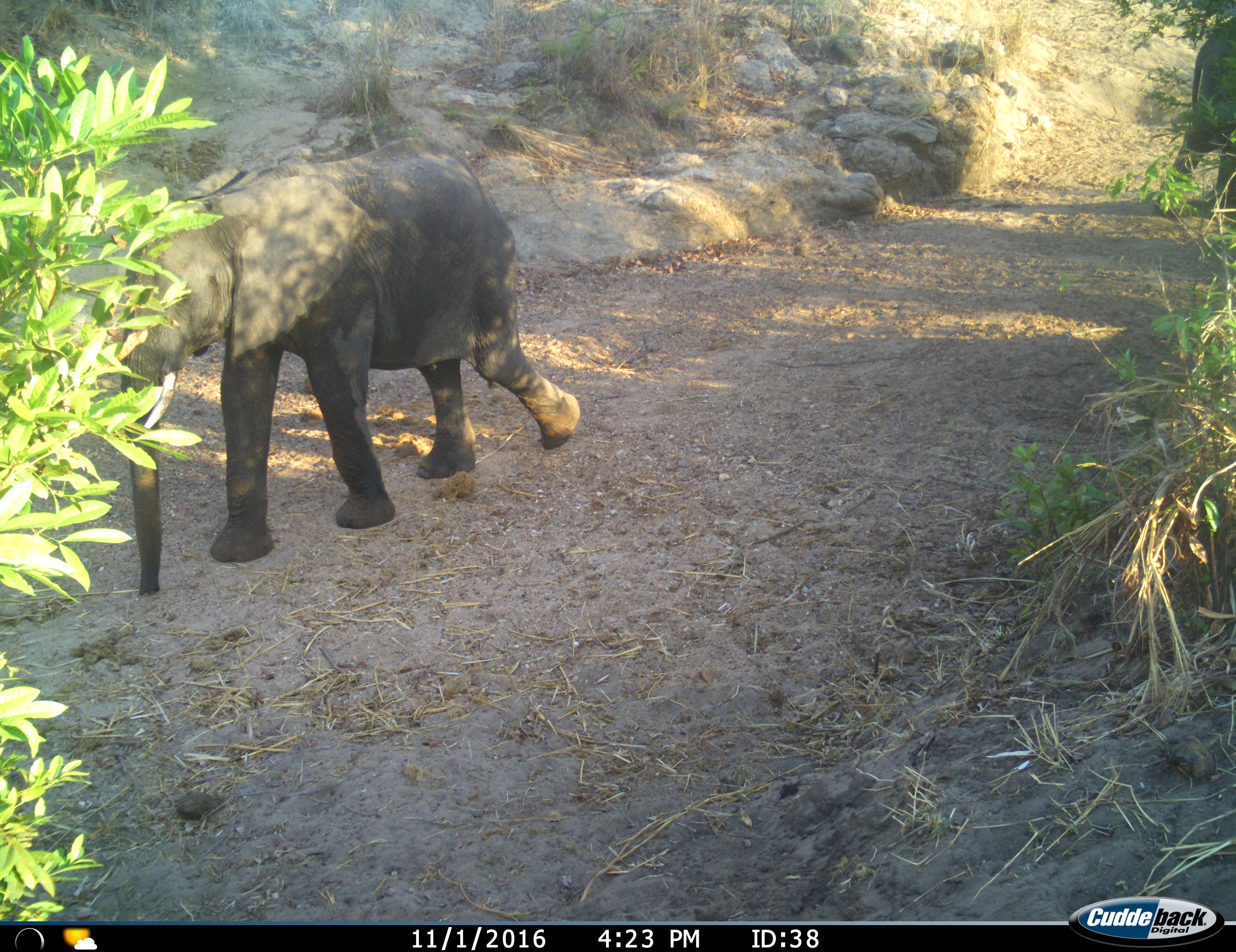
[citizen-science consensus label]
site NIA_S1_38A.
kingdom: Animalia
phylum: Chordata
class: Mammalia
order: Proboscidea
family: Elephantidae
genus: Loxodonta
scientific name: Loxodonta africana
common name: african bush elephant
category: elephant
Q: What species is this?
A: Elephant (african bush elephant) (Loxodonta africana).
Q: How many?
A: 1.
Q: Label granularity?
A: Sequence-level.